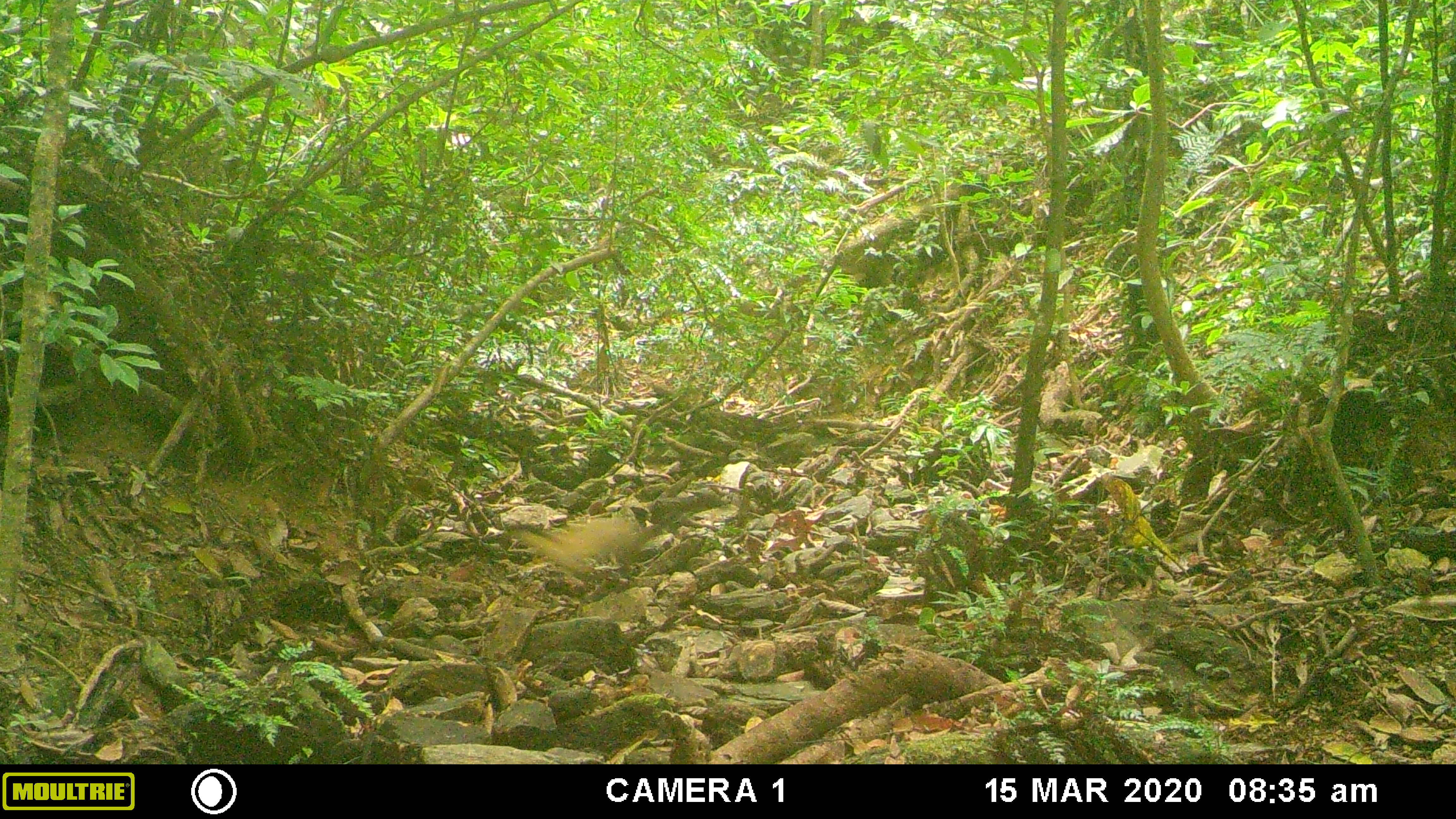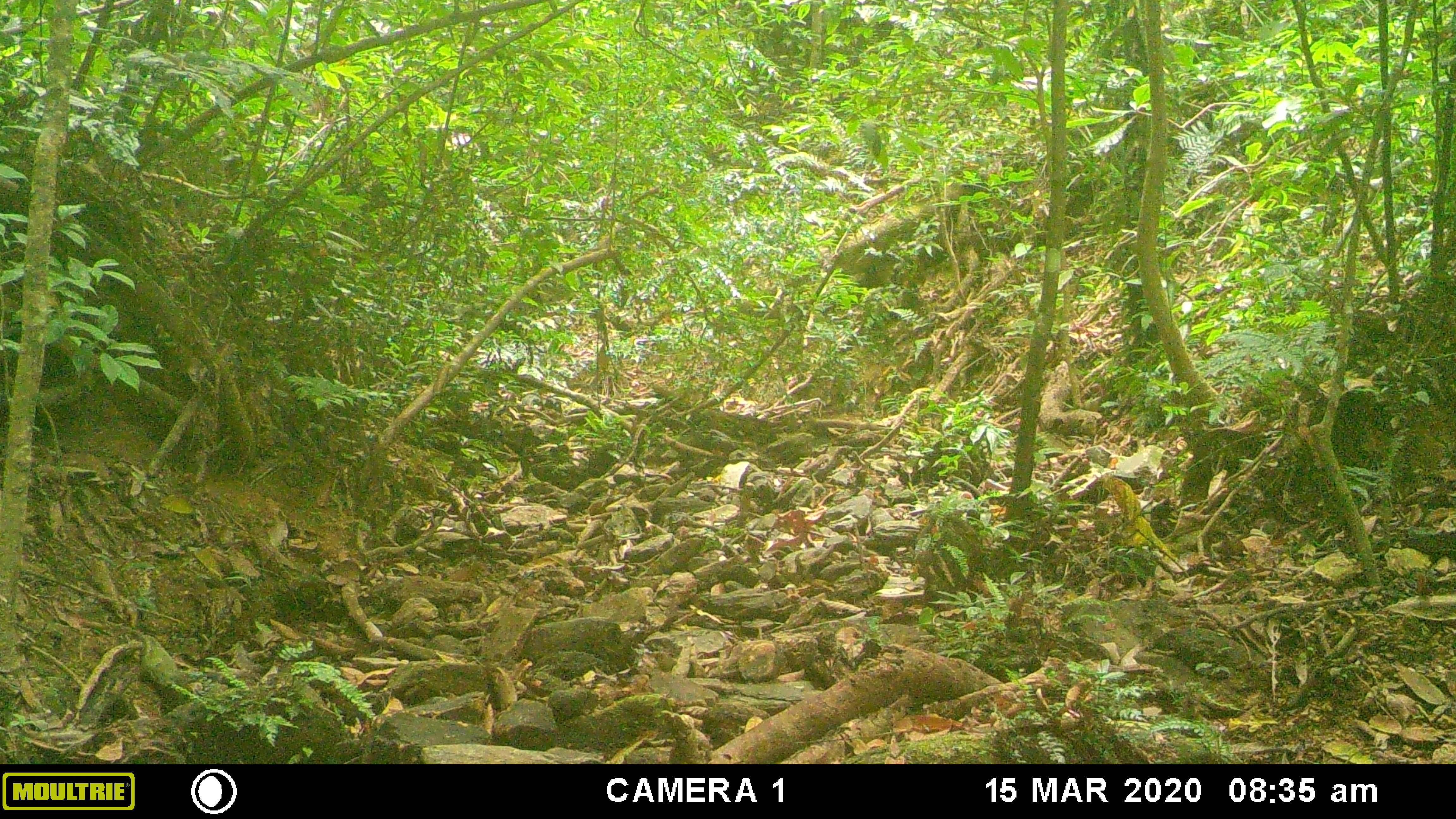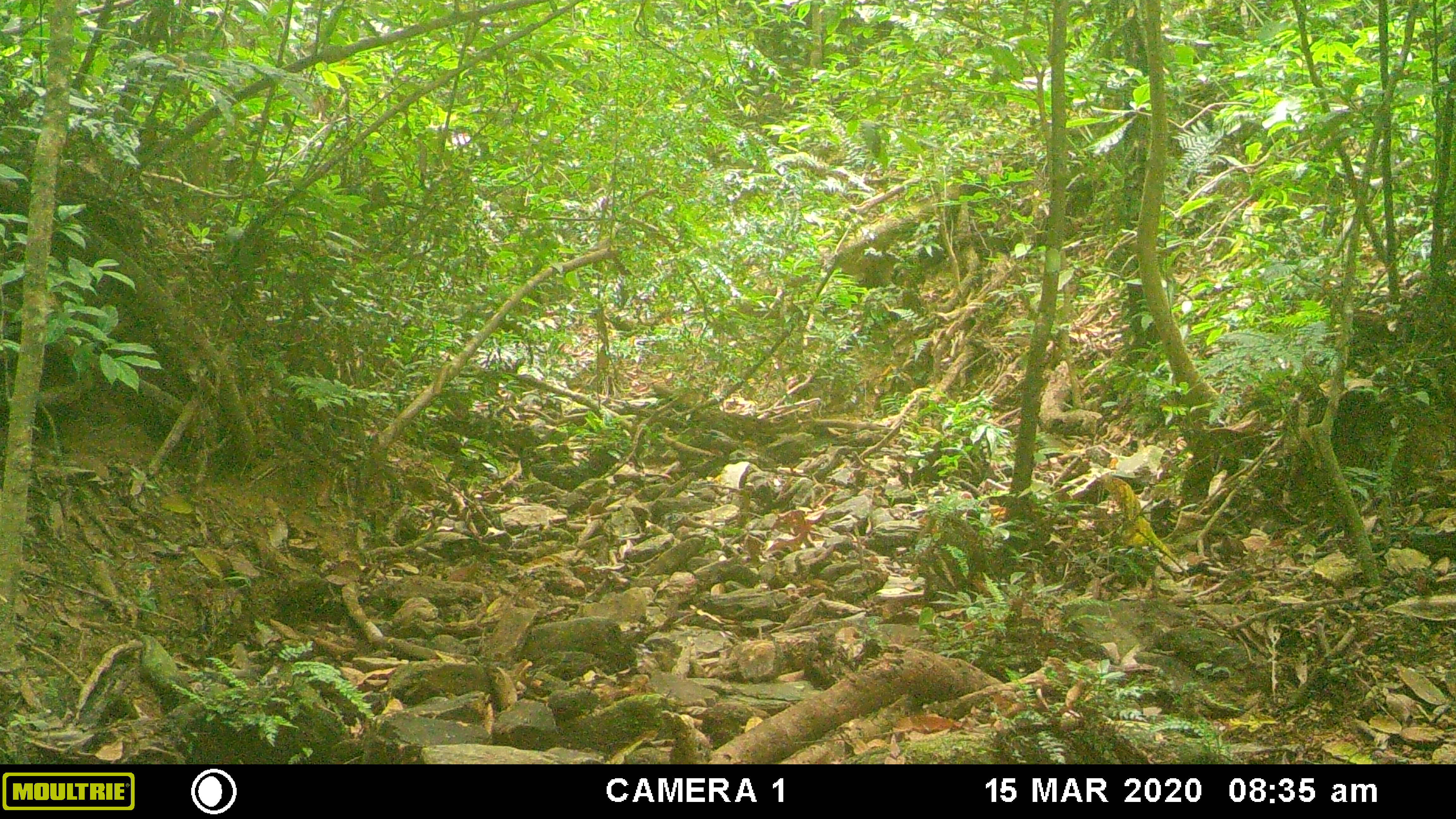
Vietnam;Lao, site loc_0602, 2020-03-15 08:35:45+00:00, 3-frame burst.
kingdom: Animalia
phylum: Chordata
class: Mammalia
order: Carnivora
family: Mustelidae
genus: Martes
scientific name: Martes flavigula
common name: yellow-throated marten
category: yellow throated marten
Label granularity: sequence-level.